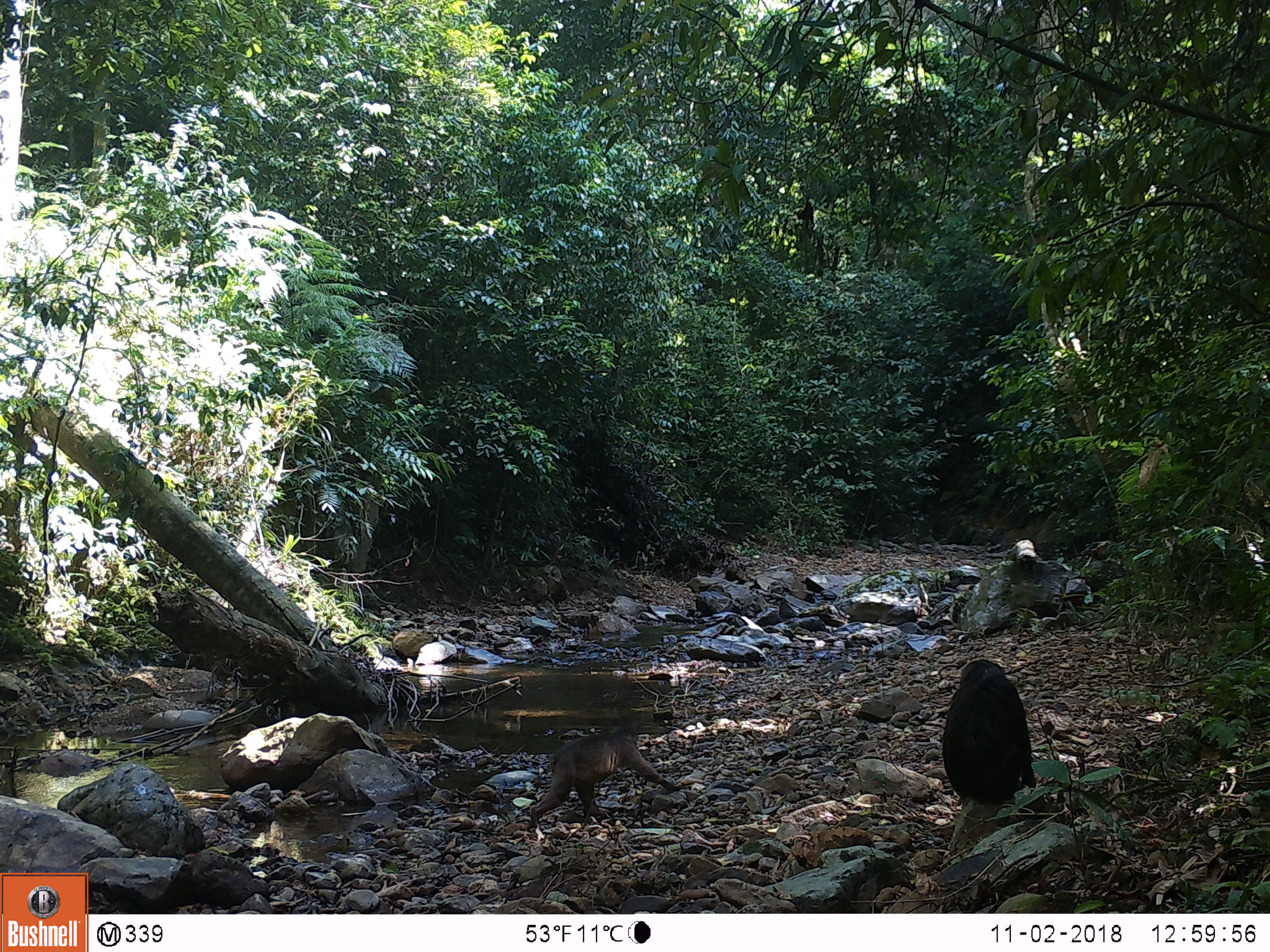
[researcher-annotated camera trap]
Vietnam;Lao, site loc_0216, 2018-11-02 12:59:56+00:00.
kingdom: Animalia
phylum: Chordata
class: Mammalia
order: Primates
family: Cercopithecidae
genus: Macaca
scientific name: Macaca arctoides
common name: stump-tailed macaque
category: stump tailed macaque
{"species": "stump tailed macaque (stump-tailed macaque) (Macaca arctoides)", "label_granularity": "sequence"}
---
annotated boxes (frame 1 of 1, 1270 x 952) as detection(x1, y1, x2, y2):
stump tailed macaque: detection(527, 725, 681, 827); detection(942, 659, 1036, 799)